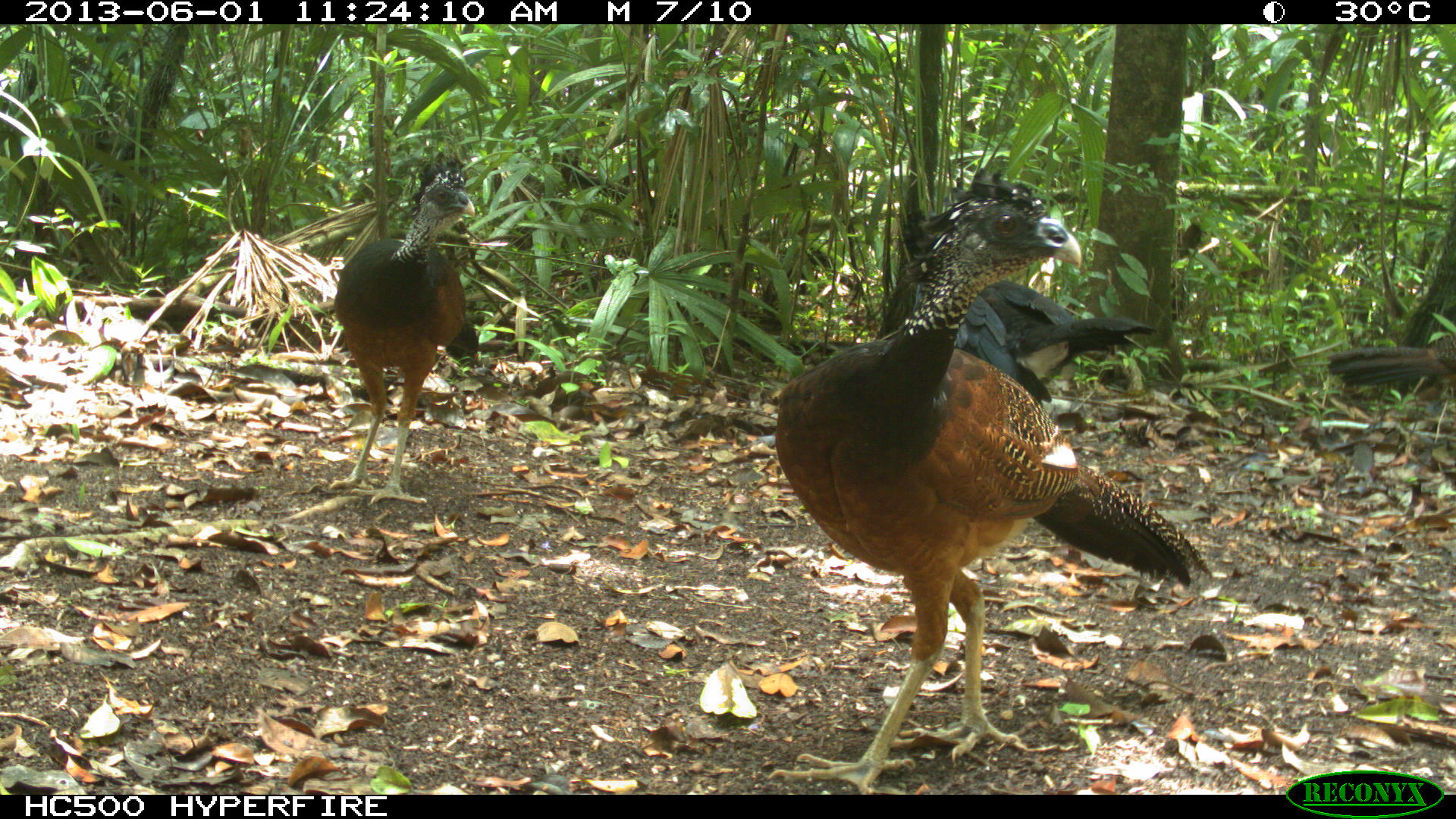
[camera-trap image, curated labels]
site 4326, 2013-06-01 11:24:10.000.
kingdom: Animalia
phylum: Chordata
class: Aves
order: Galliformes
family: Cracidae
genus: Crax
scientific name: Crax rubra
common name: great curassow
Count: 4.